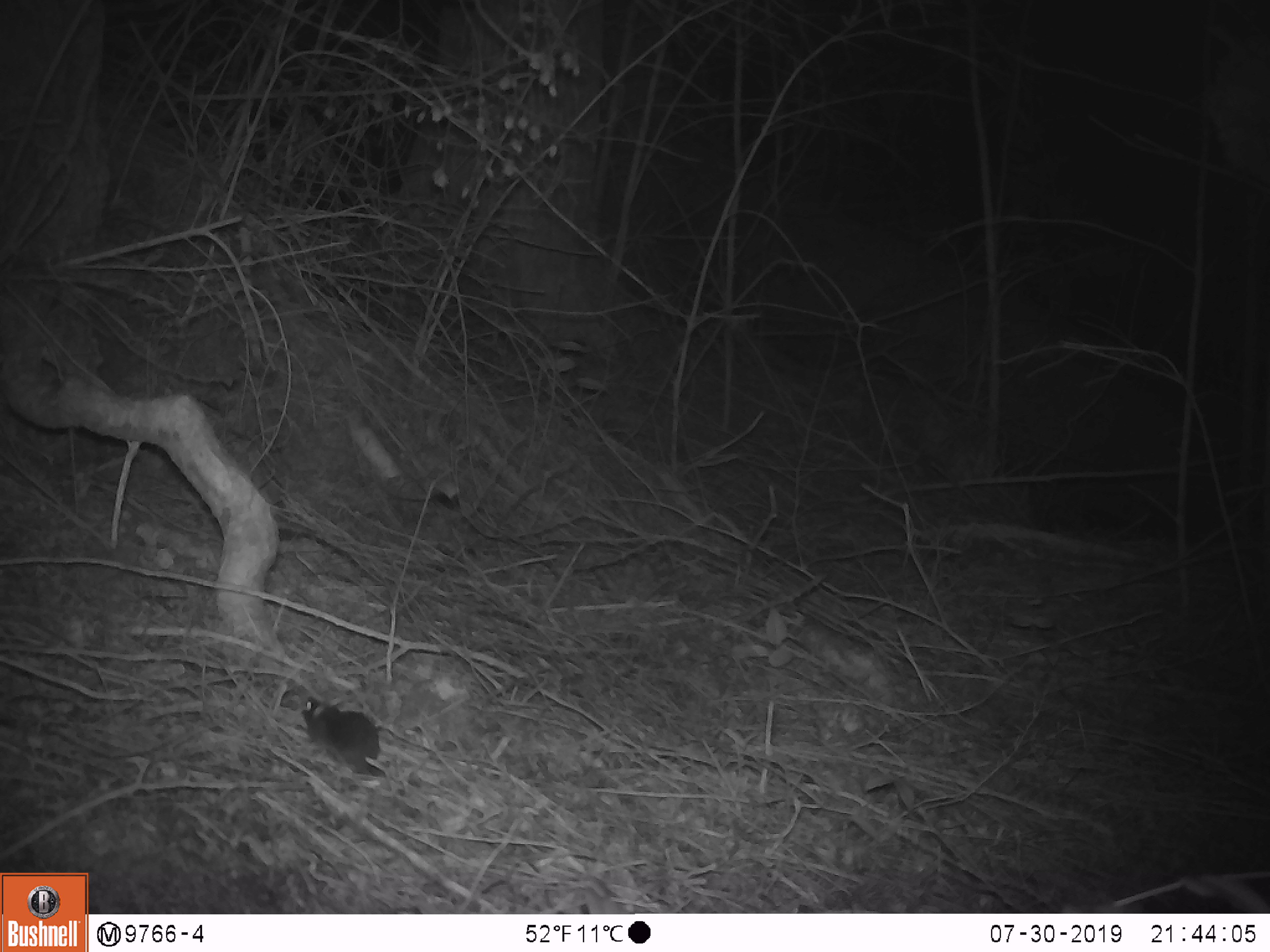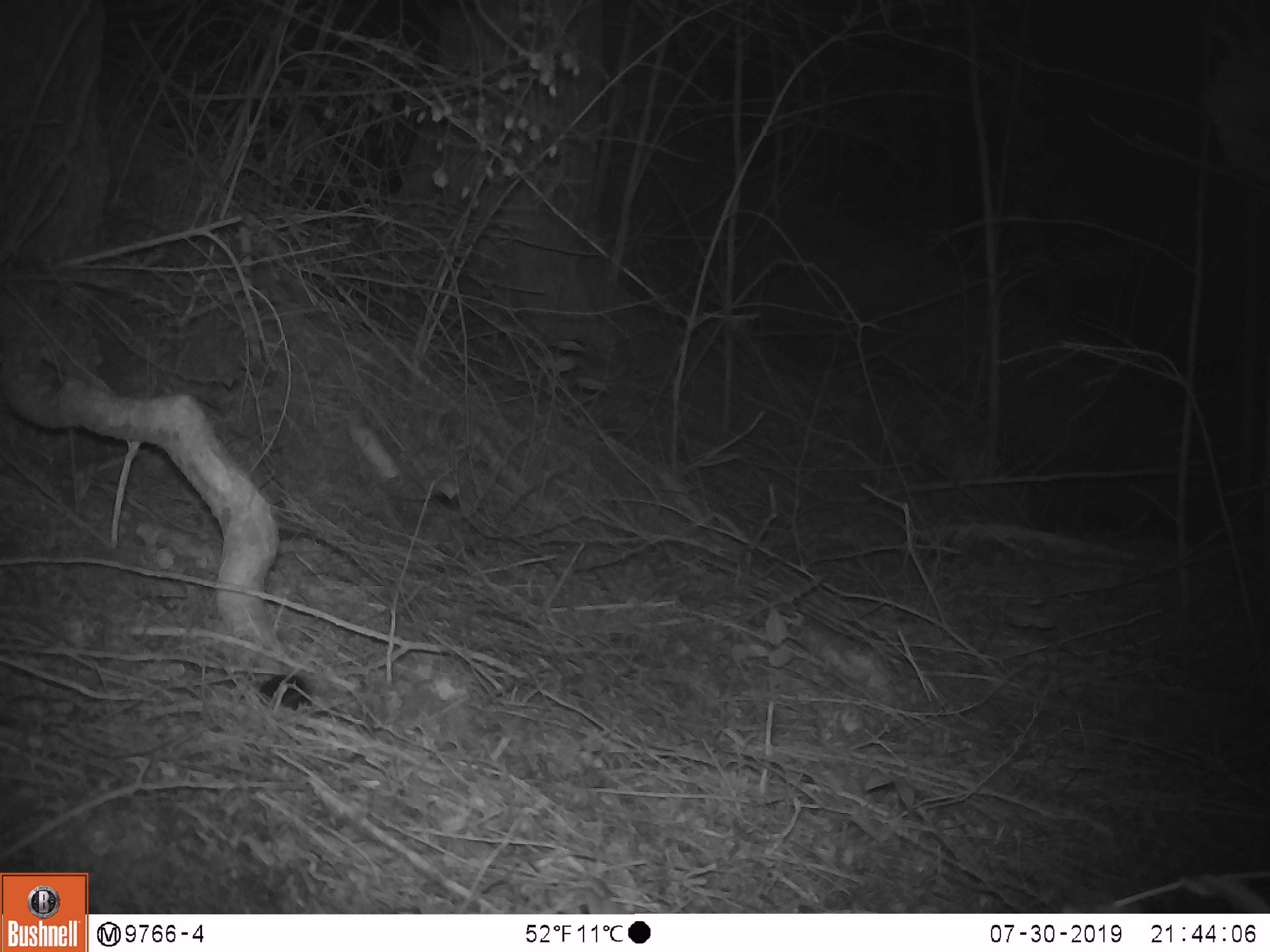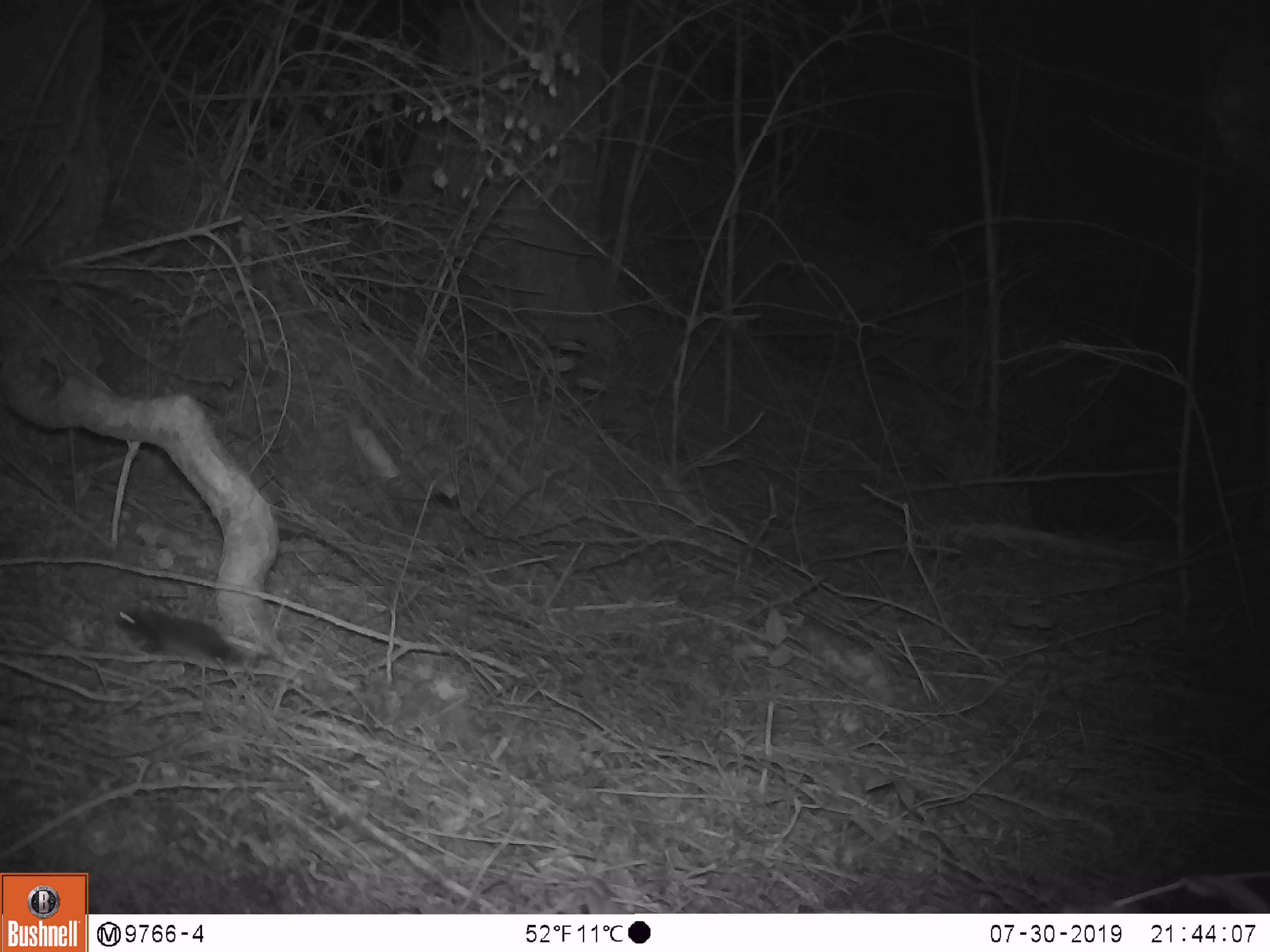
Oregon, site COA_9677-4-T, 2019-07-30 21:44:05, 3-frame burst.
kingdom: Animalia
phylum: Chordata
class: Mammalia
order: Rodentia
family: Cricetidae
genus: Neotoma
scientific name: Neotoma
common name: woodrats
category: neotoma species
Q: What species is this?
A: Neotoma species (woodrats) (Neotoma).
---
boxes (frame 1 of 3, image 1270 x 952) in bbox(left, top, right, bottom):
neotoma species: bbox(284, 674, 406, 786); bbox(643, 681, 646, 693)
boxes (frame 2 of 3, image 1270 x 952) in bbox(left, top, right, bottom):
neotoma species: bbox(252, 674, 320, 717)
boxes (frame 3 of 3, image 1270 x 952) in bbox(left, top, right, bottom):
neotoma species: bbox(104, 595, 291, 684)